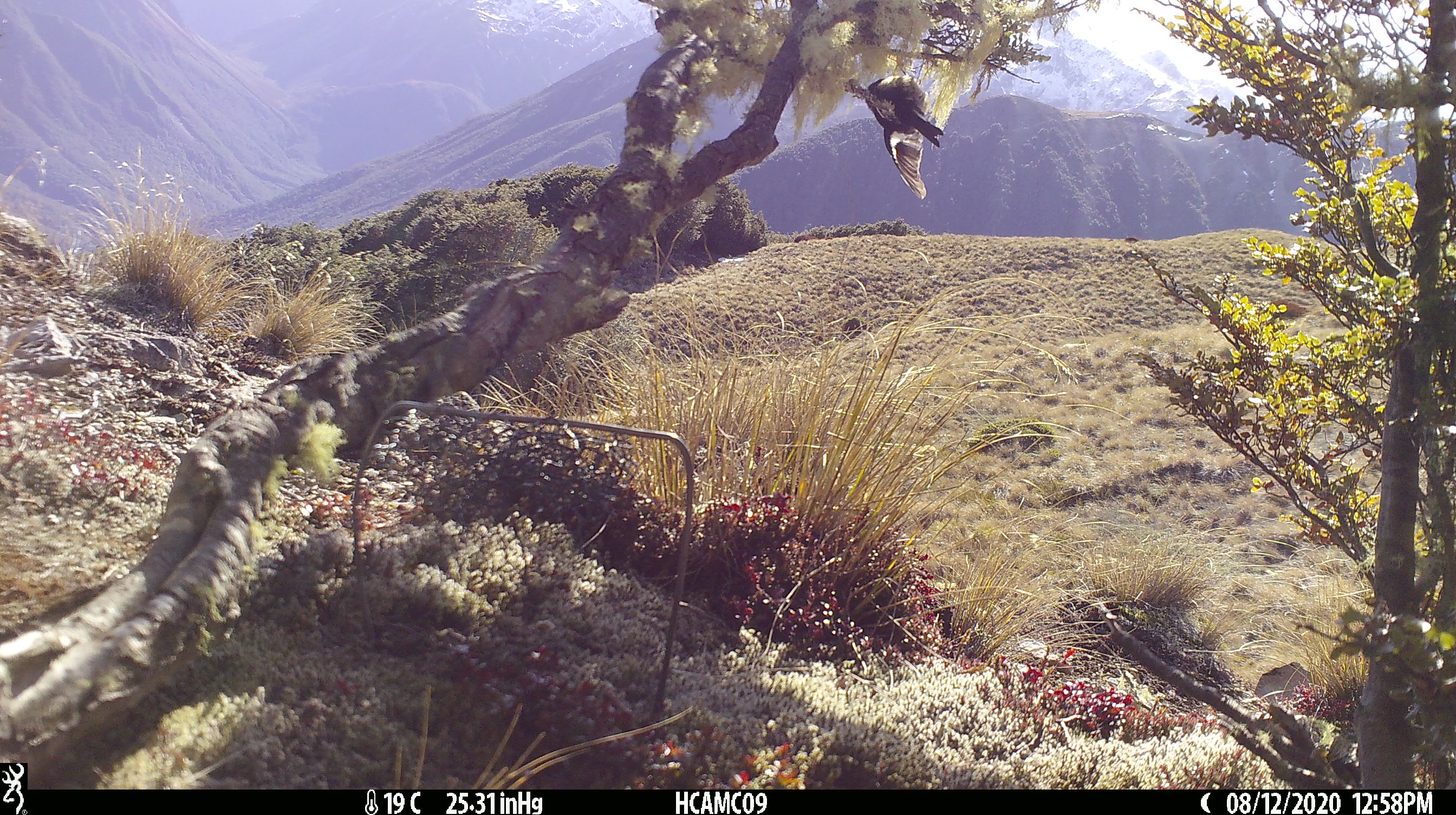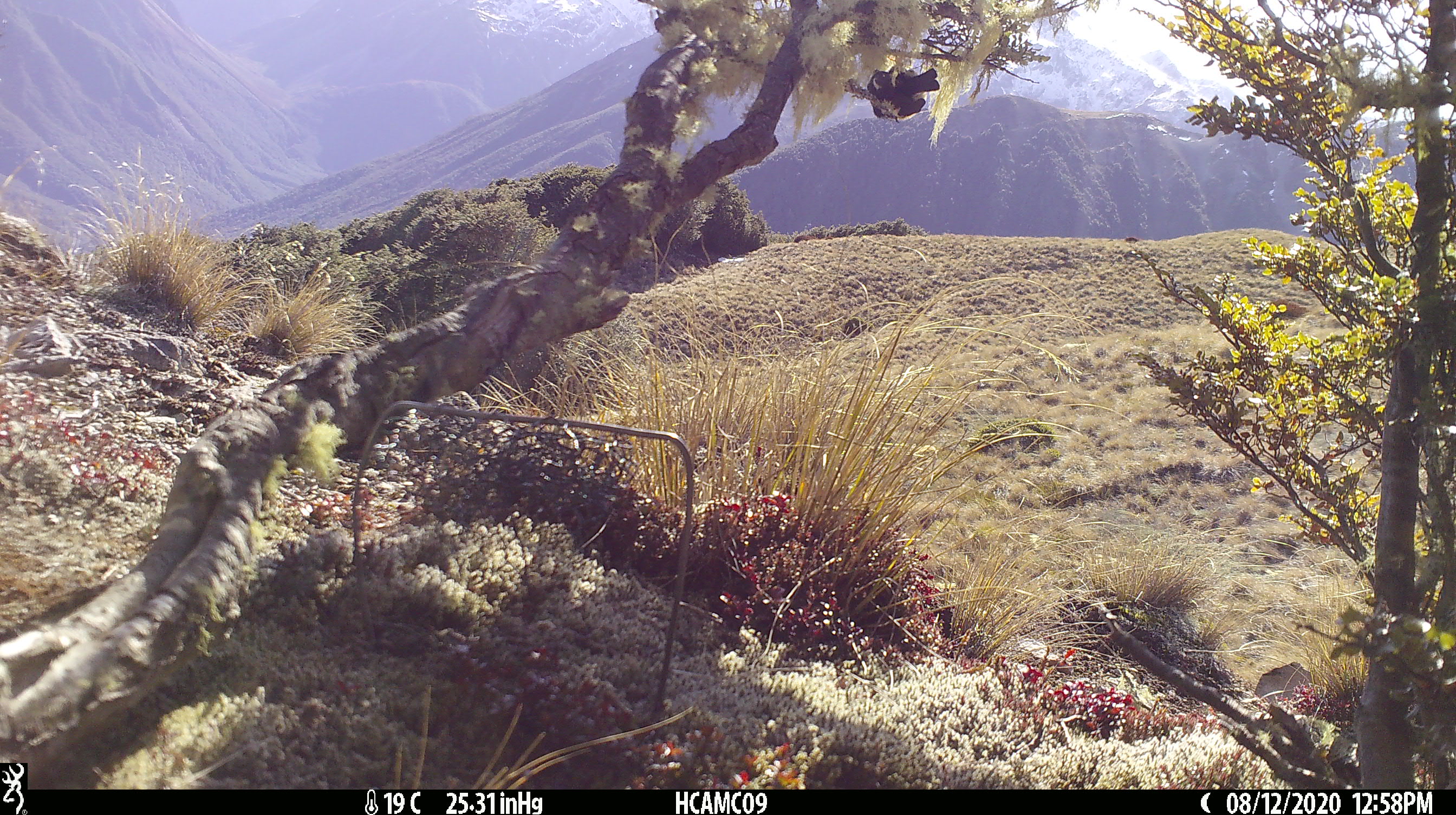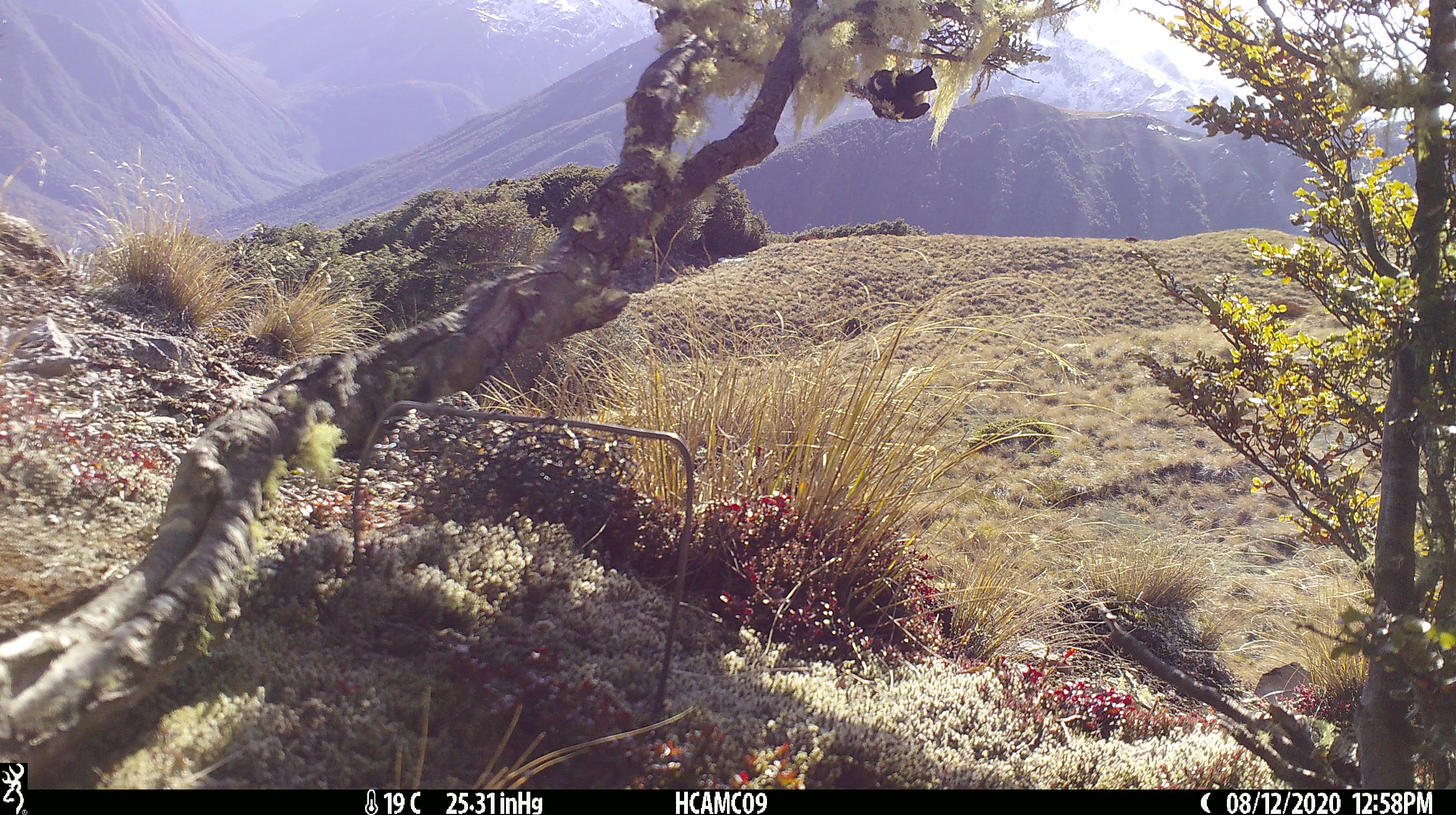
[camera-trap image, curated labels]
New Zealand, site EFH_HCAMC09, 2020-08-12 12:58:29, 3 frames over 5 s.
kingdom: Animalia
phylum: Chordata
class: Aves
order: Passeriformes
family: Petroicidae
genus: Petroica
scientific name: Petroica macrocephala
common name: tomtit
Tomtit (Petroica macrocephala).